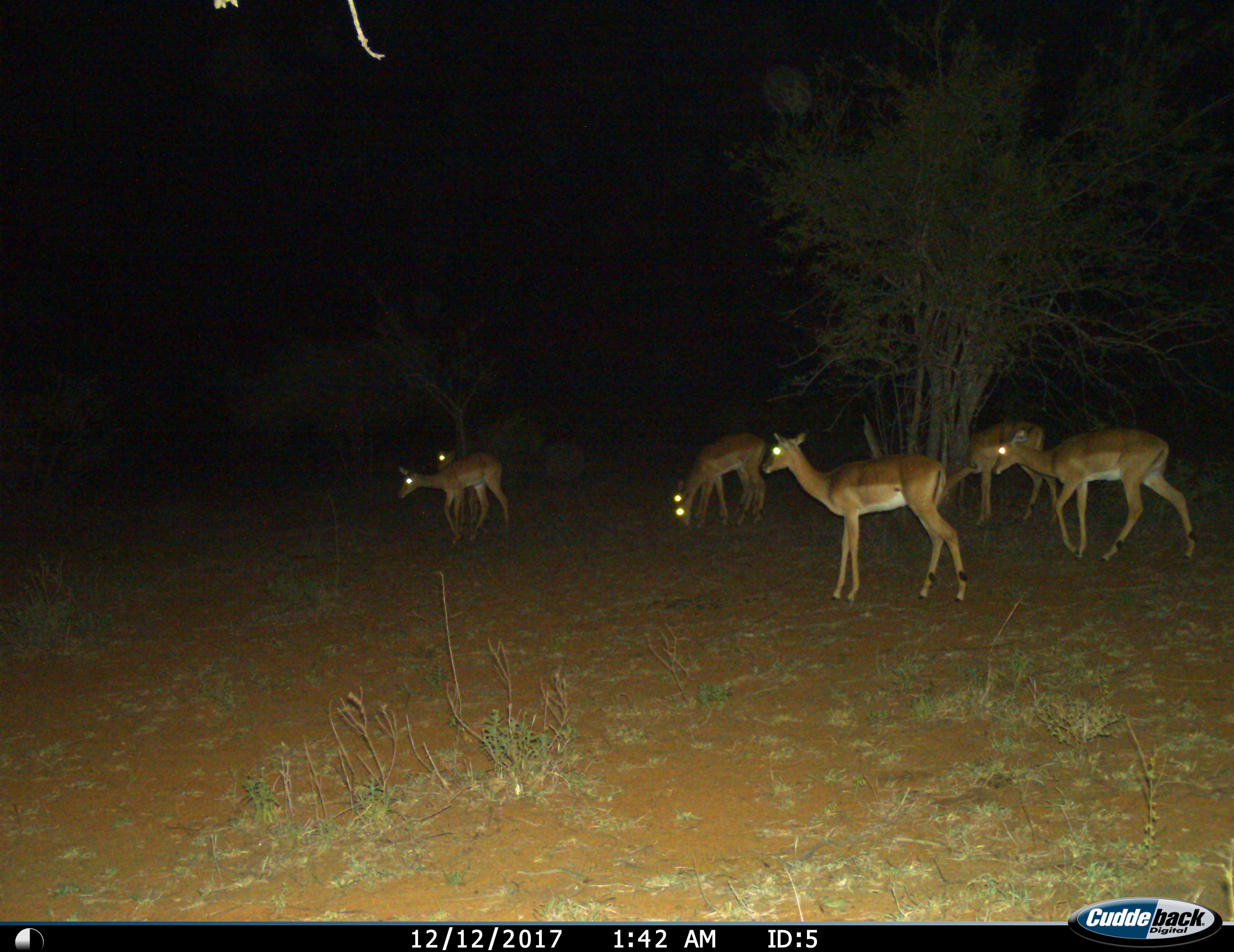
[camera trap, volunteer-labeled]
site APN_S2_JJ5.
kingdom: Animalia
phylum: Chordata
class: Mammalia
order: Artiodactyla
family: Bovidae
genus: Aepyceros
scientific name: Aepyceros melampus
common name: impala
Impala (Aepyceros melampus), count 7. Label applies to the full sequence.